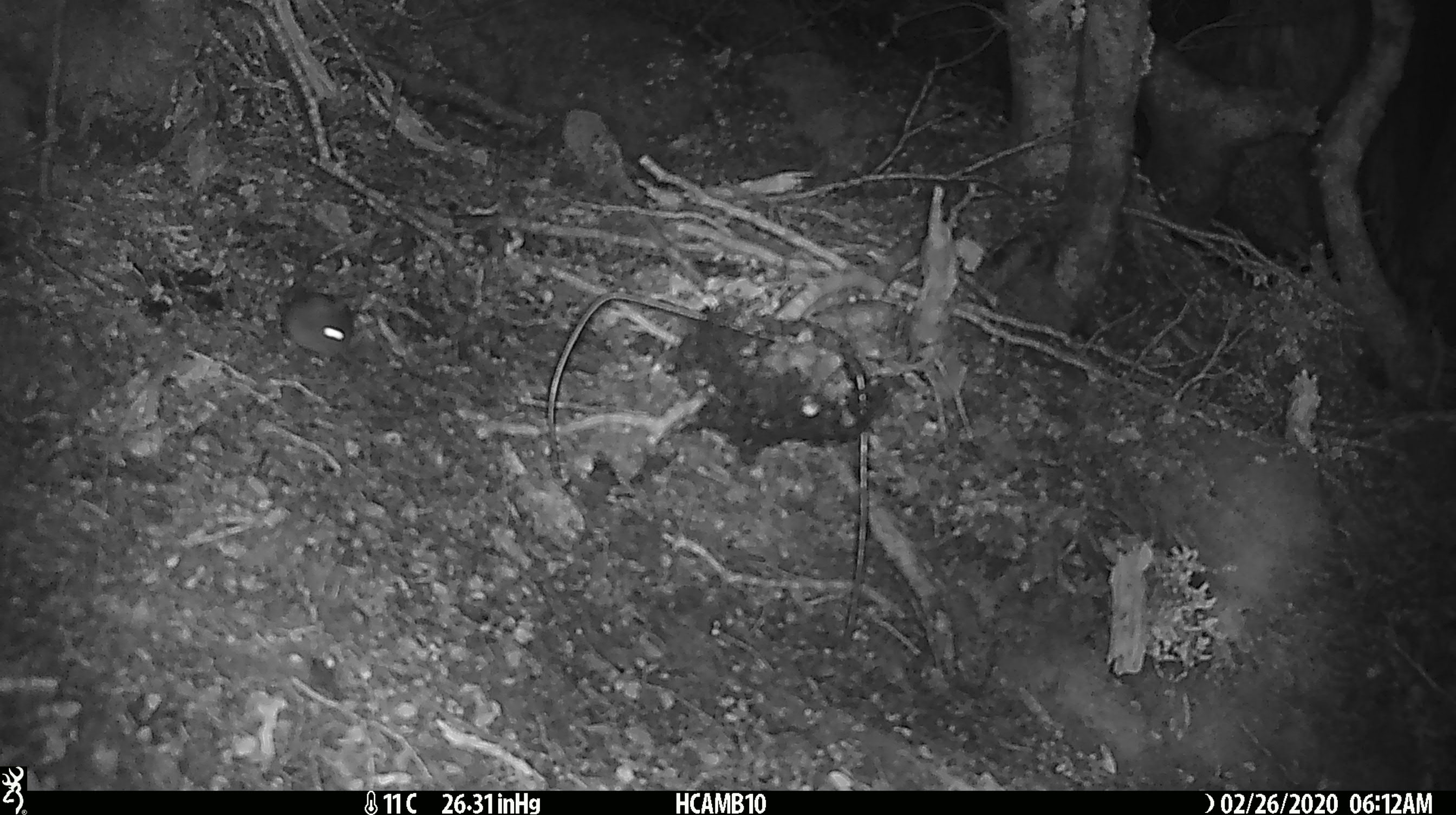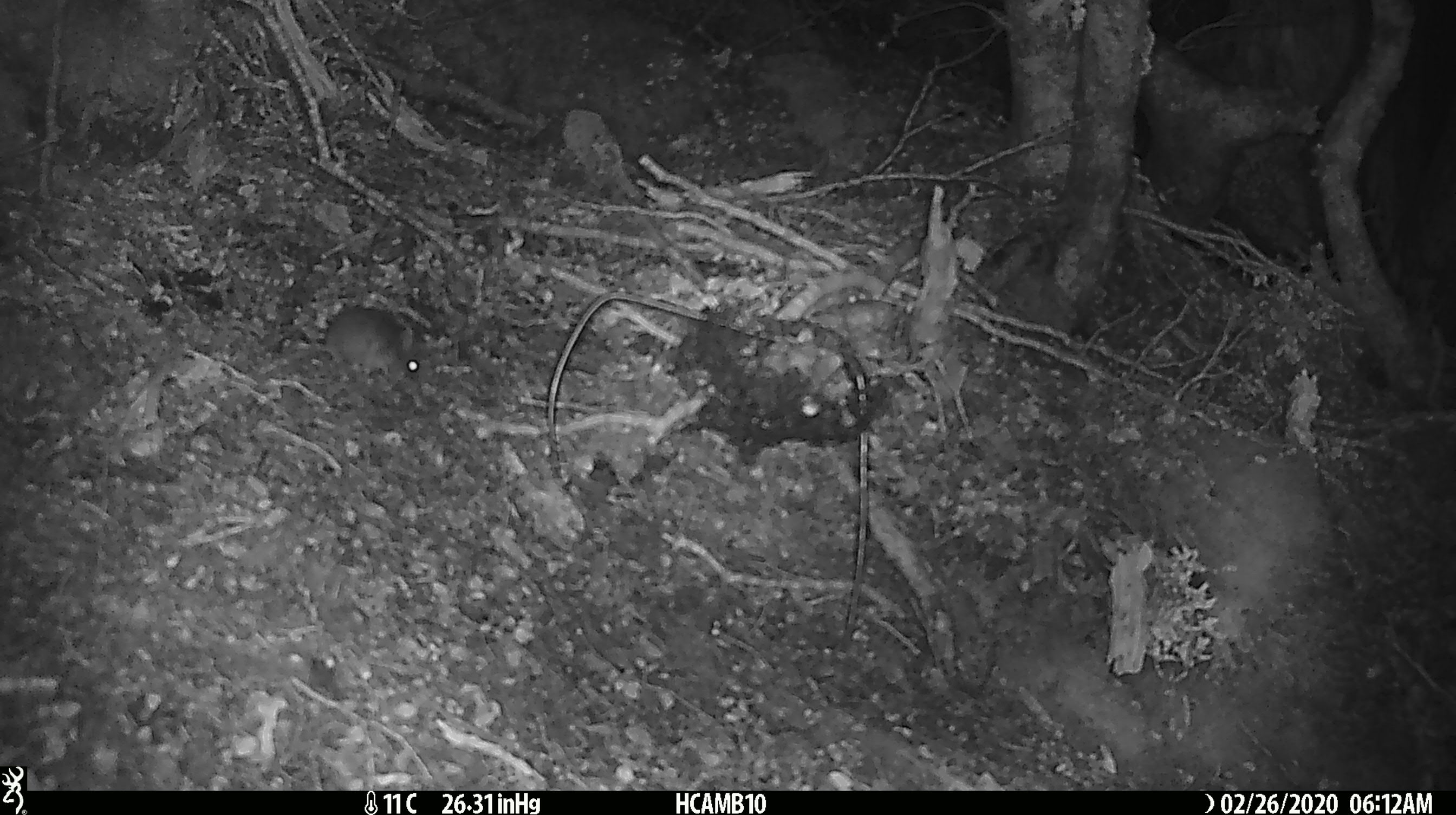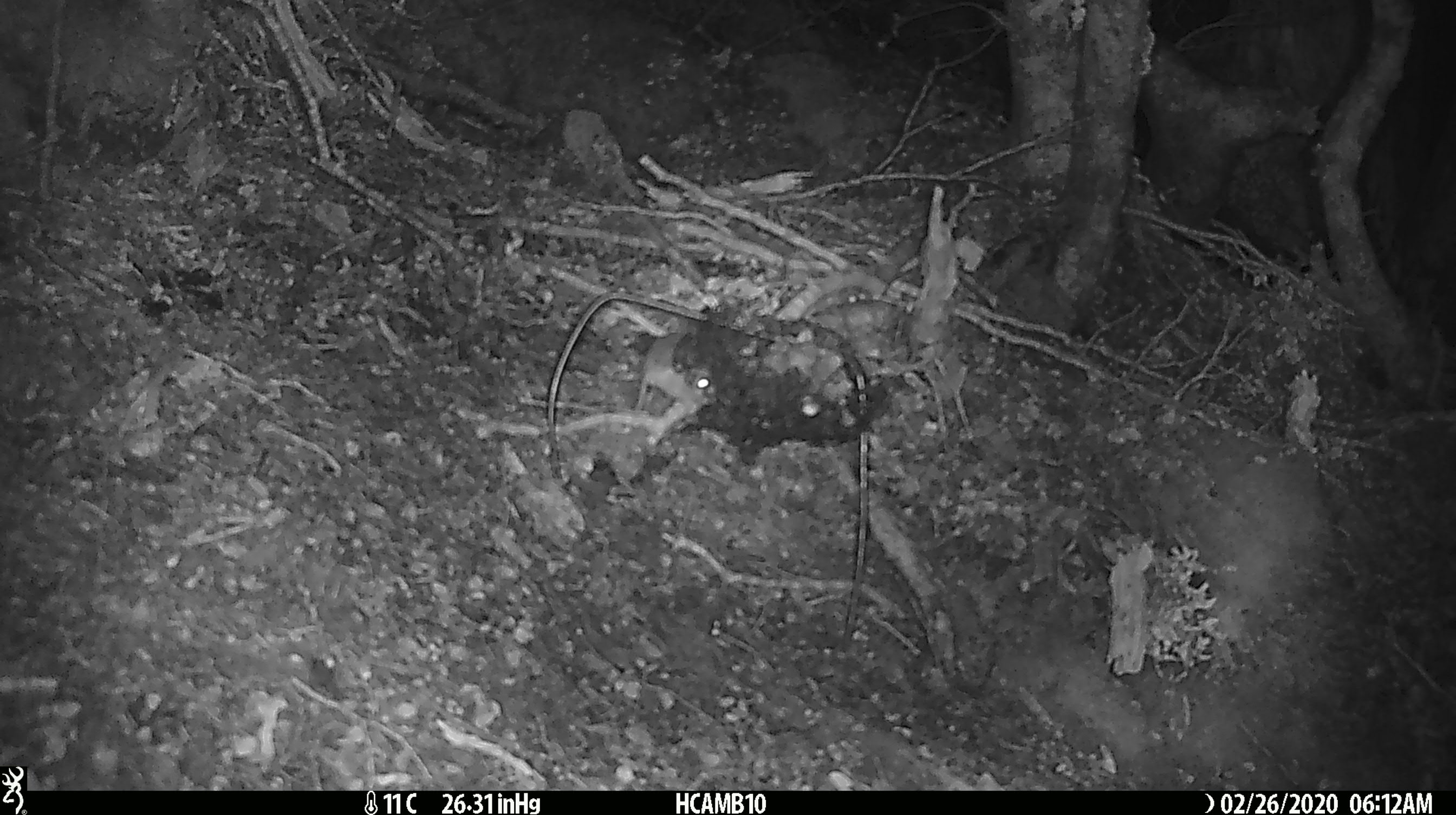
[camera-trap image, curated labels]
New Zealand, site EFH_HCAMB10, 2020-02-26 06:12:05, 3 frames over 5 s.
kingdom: Animalia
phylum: Chordata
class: Mammalia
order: Rodentia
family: Muridae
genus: Mus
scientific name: Mus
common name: mouse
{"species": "mouse (Mus)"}